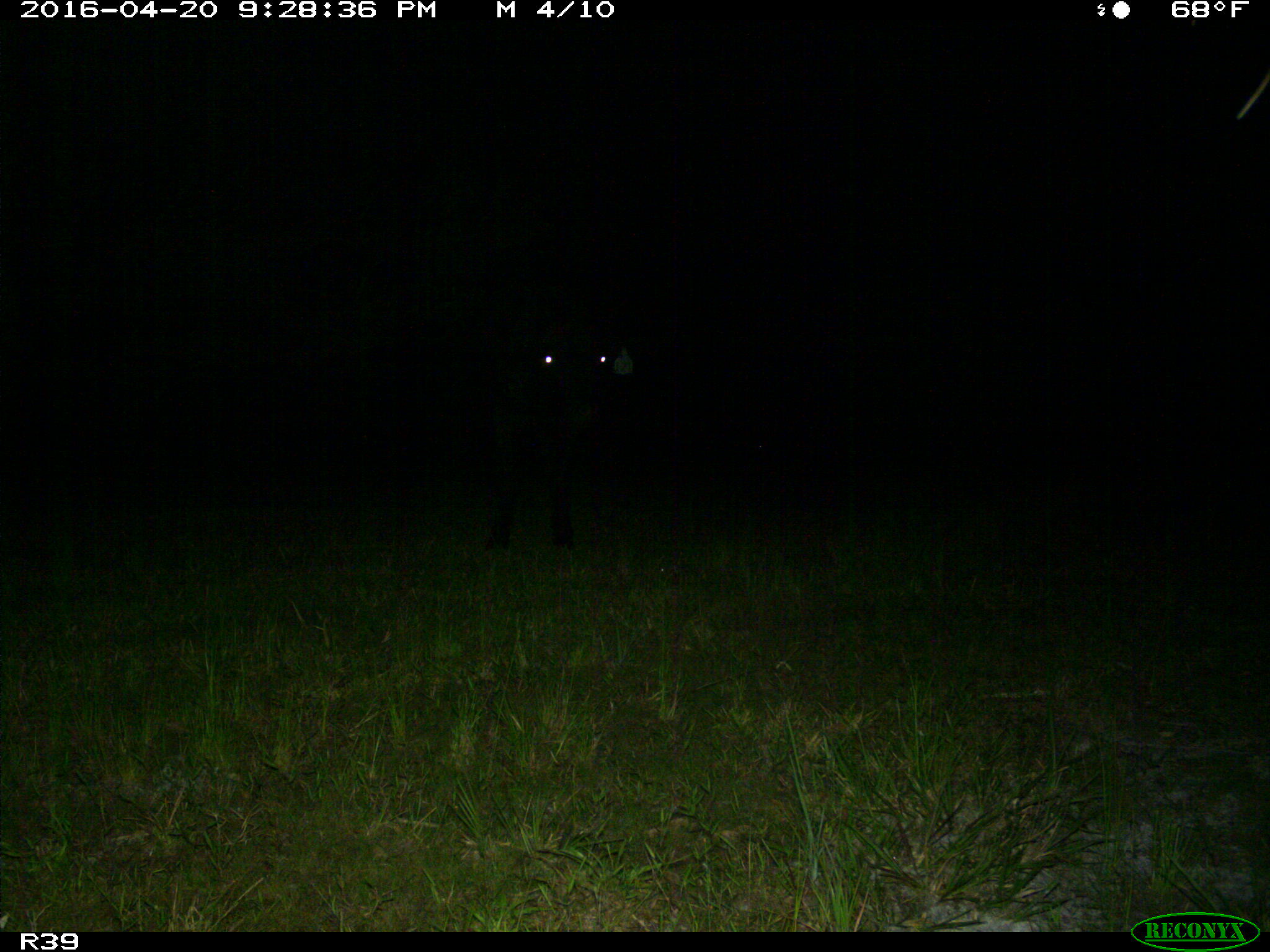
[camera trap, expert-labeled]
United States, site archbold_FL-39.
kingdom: Animalia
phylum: Chordata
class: Mammalia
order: Artiodactyla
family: Bovidae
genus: Bos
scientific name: Bos taurus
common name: domestic cow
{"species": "Bos taurus (domestic cow)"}